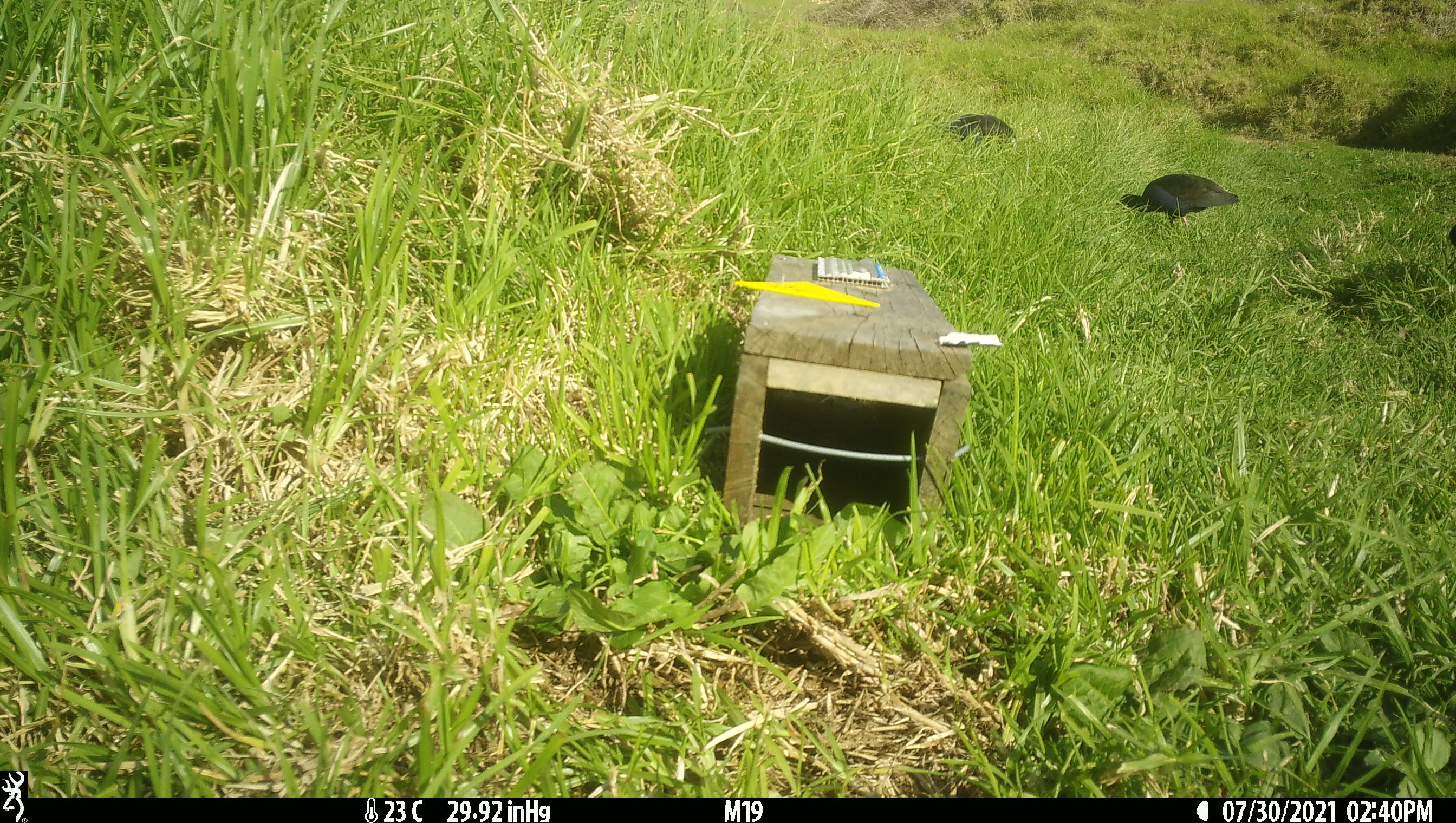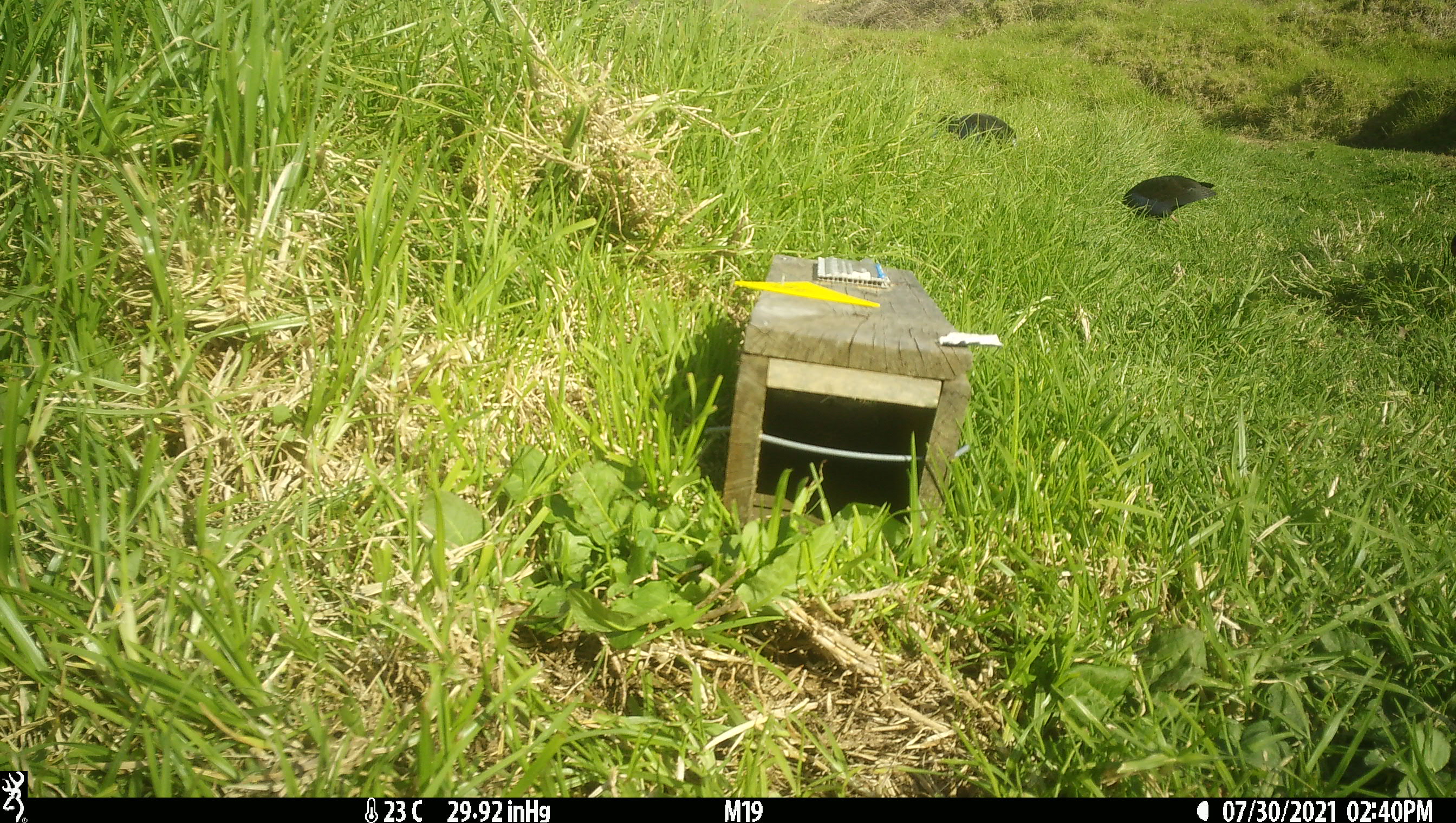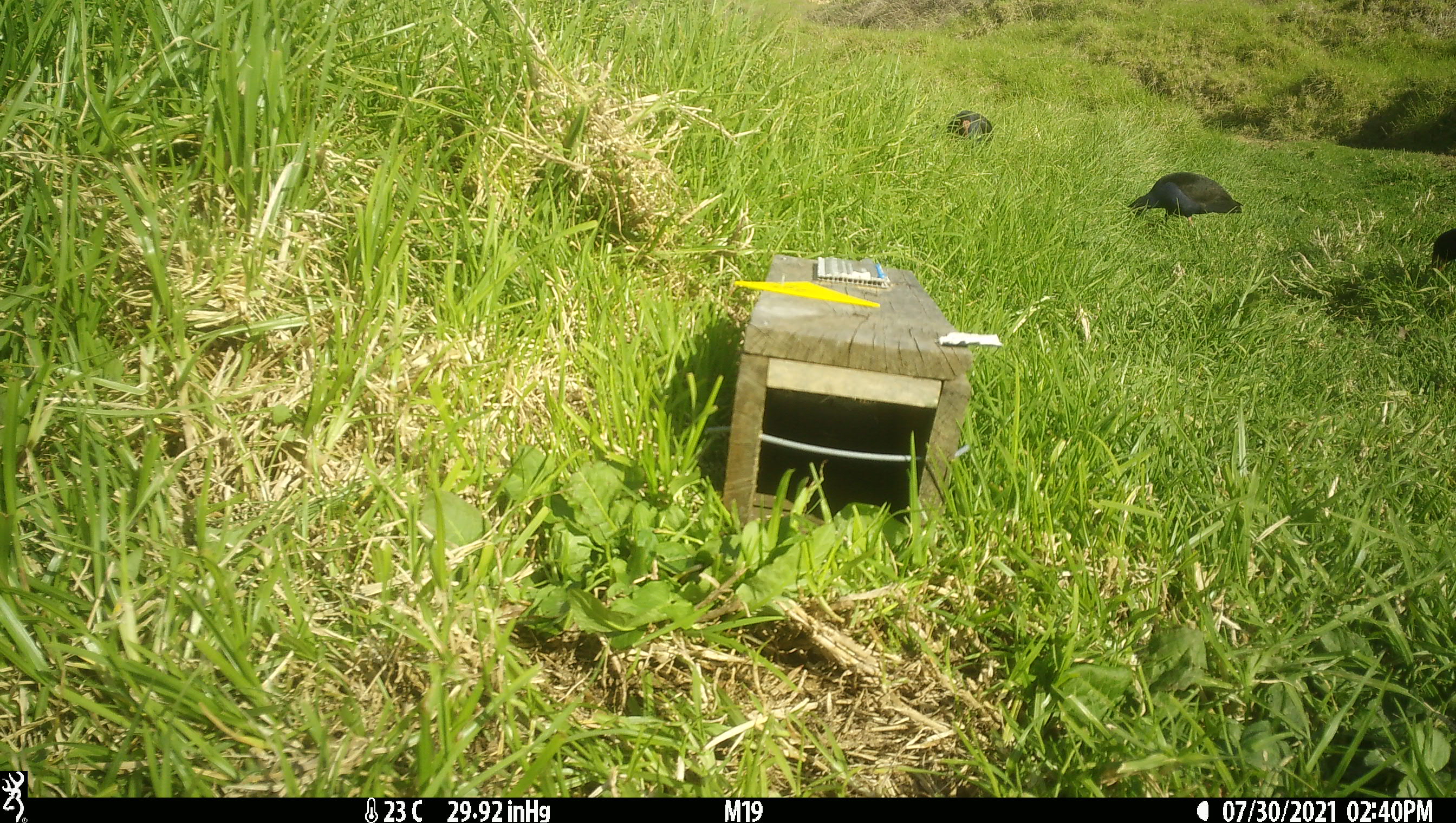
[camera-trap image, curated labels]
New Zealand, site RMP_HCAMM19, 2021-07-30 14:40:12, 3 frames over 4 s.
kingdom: Animalia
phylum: Chordata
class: Aves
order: Gruiformes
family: Rallidae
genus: Porphyrio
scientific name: Porphyrio melanotus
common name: australasian swamphen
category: pukeko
Pukeko (australasian swamphen) (Porphyrio melanotus).